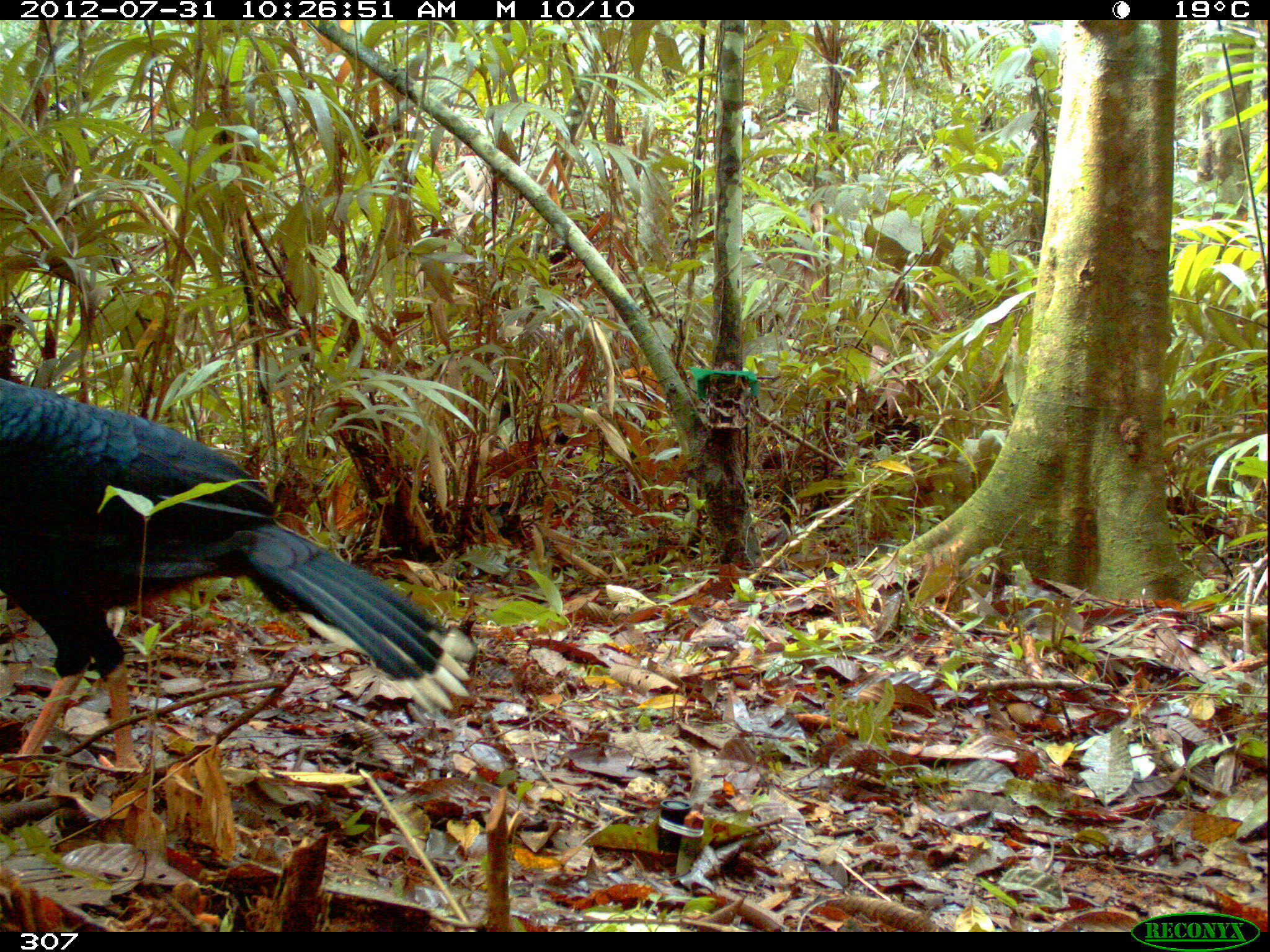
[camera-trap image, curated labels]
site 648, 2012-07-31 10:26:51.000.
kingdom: Animalia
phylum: Chordata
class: Aves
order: Galliformes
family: Cracidae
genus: Mitu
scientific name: Mitu tuberosum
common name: razor-billed curassow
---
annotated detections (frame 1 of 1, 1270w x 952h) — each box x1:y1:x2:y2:
mitu tuberosum: 0:375:471:773